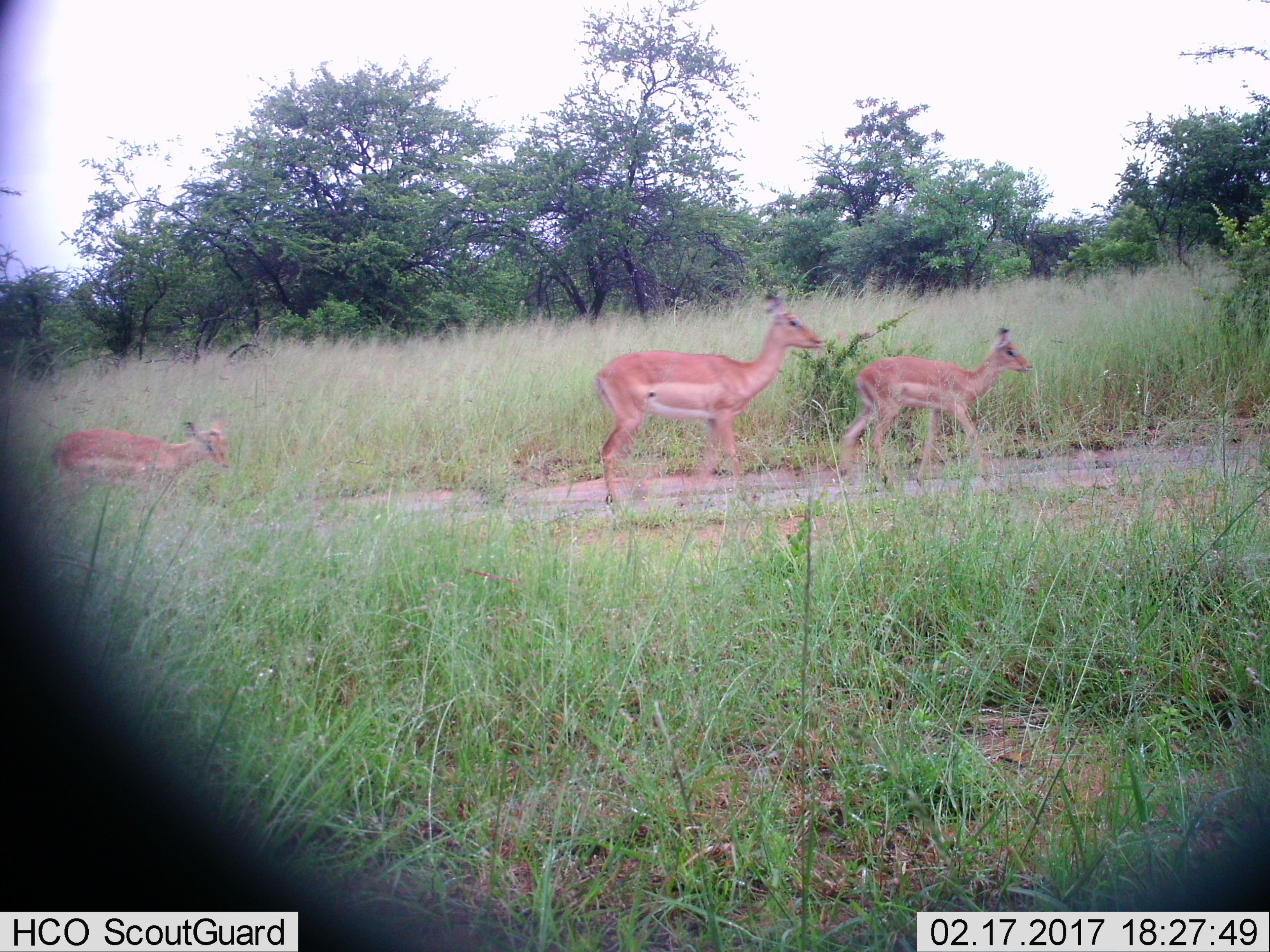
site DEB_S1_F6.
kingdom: Animalia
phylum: Chordata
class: Mammalia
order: Artiodactyla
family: Bovidae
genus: Aepyceros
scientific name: Aepyceros melampus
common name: impala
Impala (Aepyceros melampus), count 3. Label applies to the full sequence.